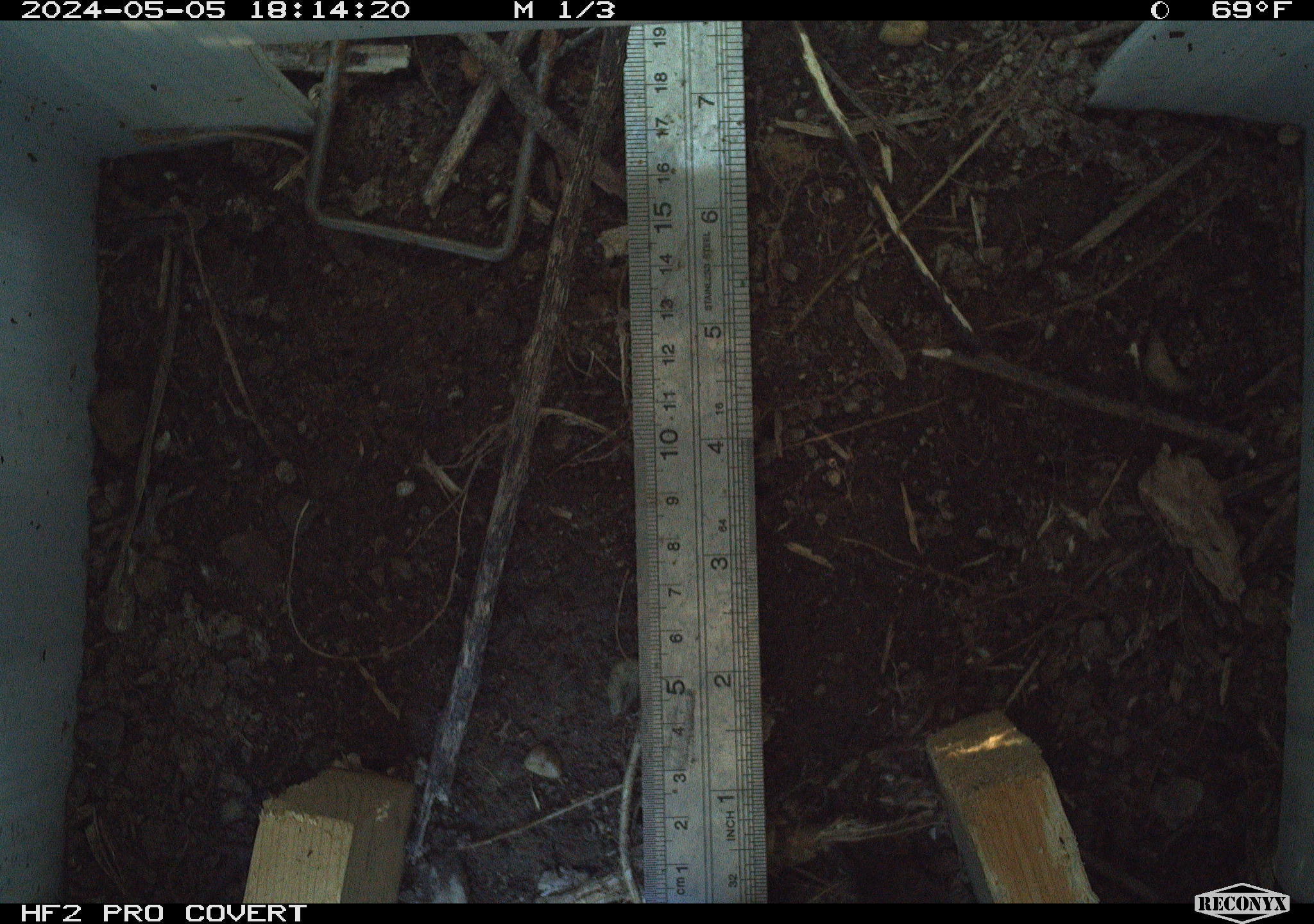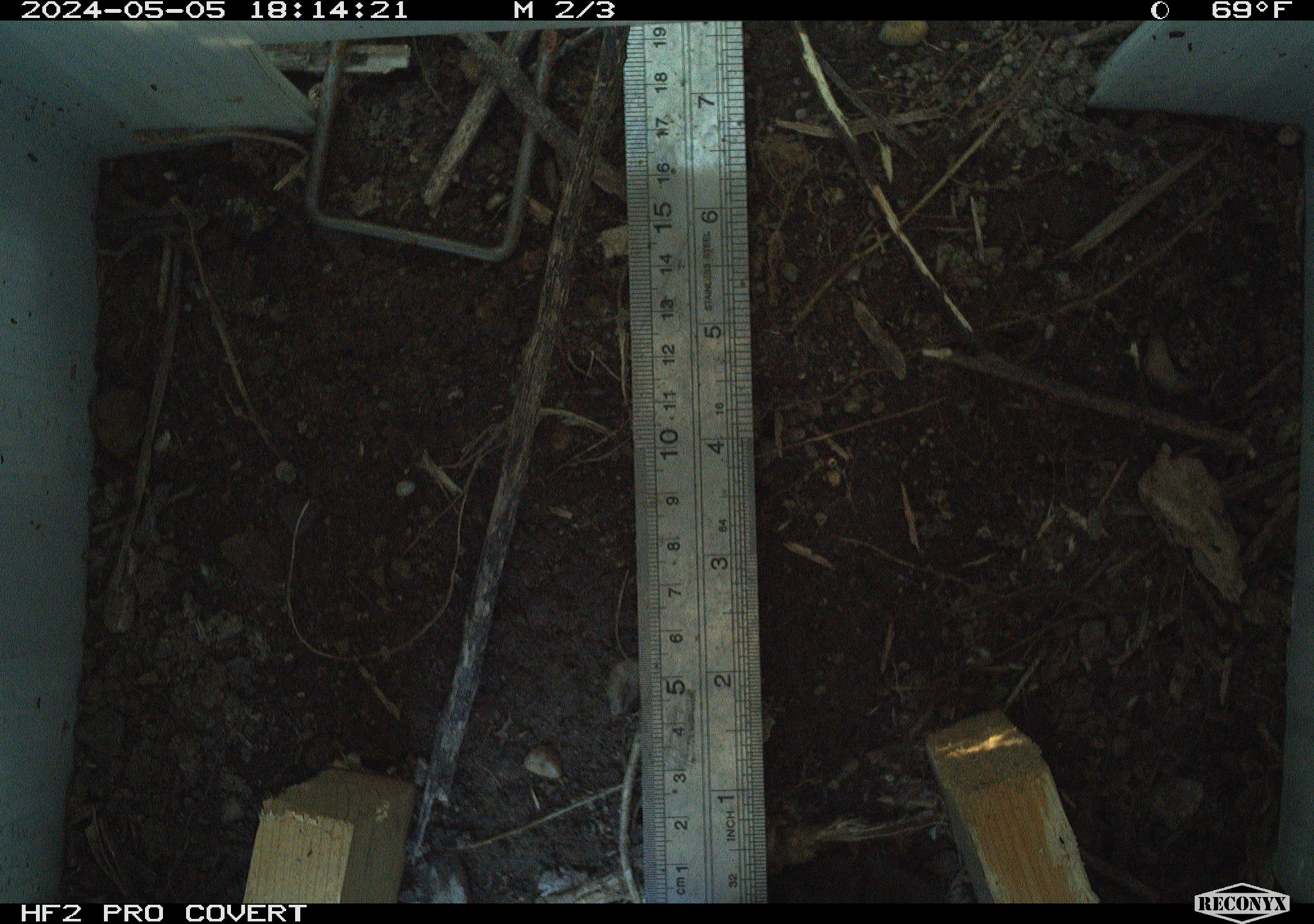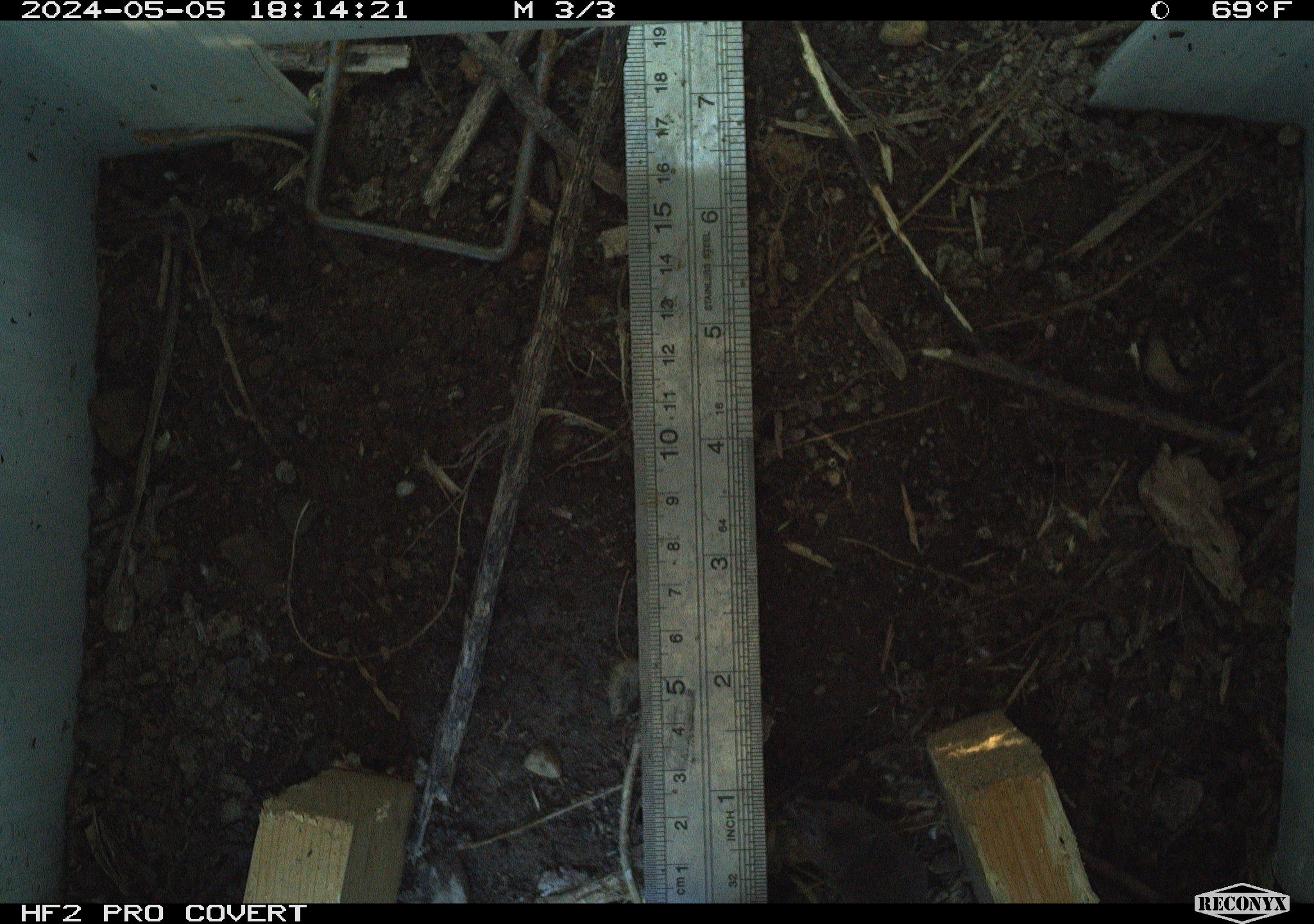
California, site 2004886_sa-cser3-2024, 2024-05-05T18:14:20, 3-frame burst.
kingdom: Animalia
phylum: Chordata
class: Mammalia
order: Rodentia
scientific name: Rodentia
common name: rodent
Rodent (Rodentia).